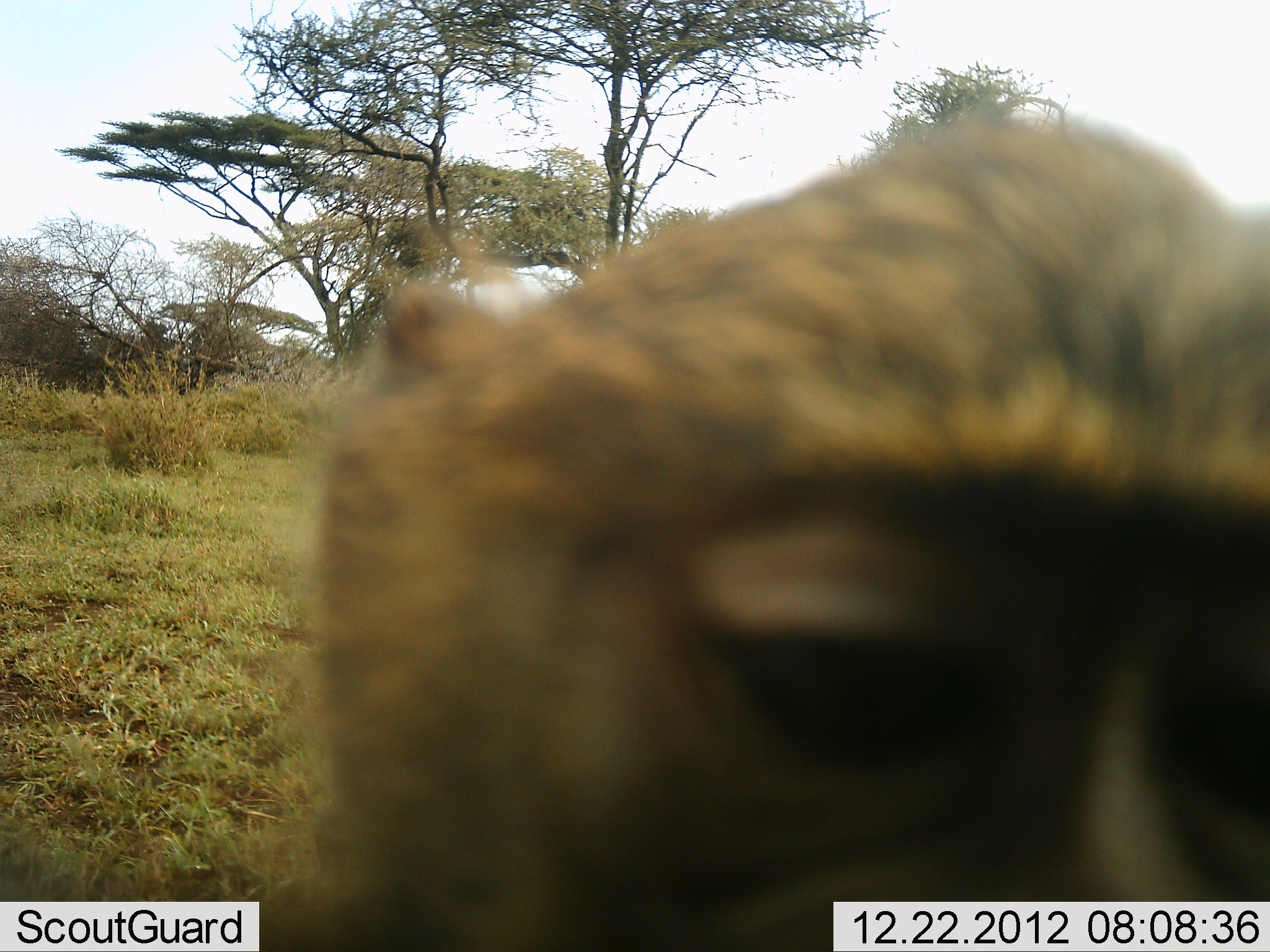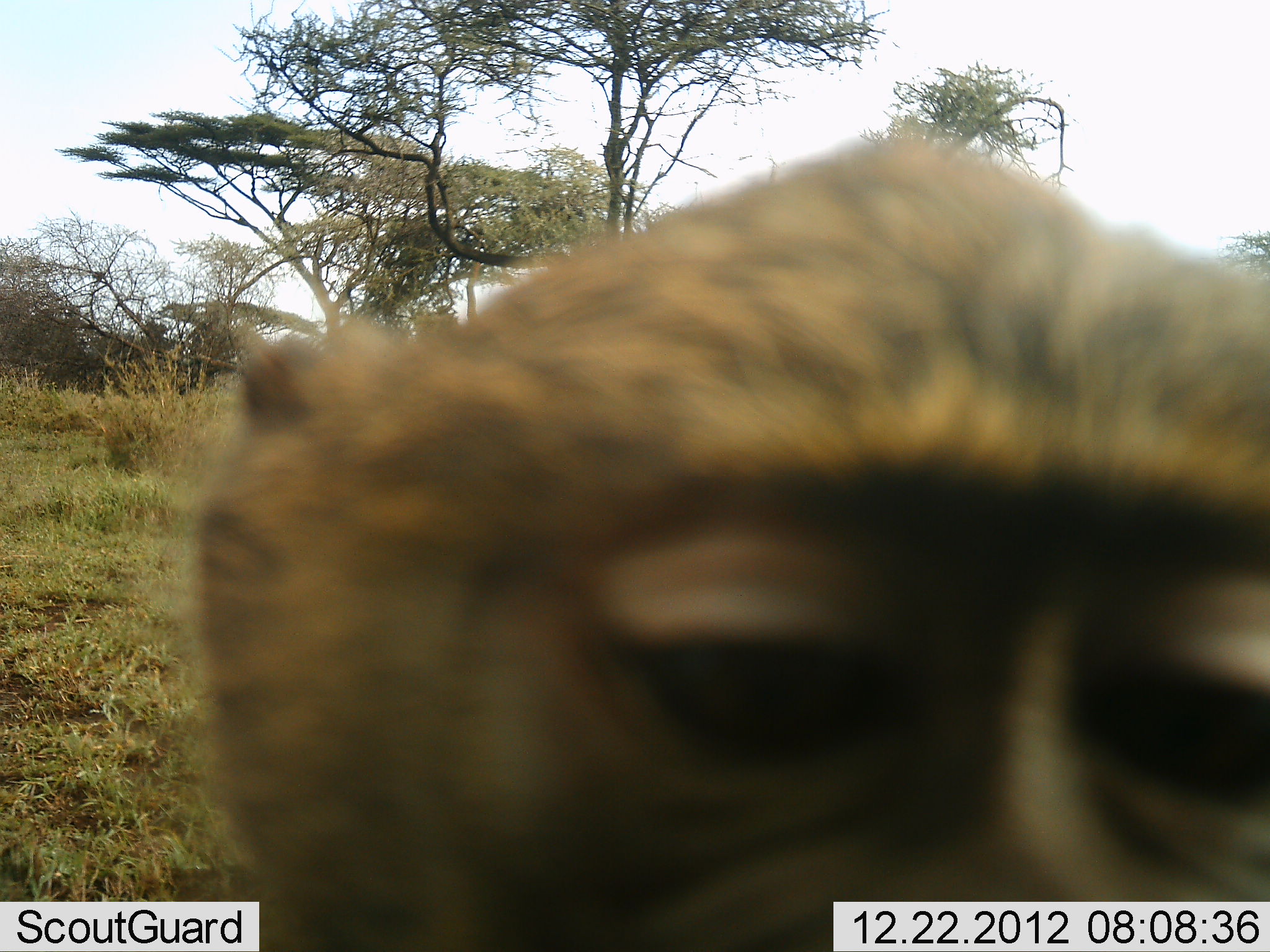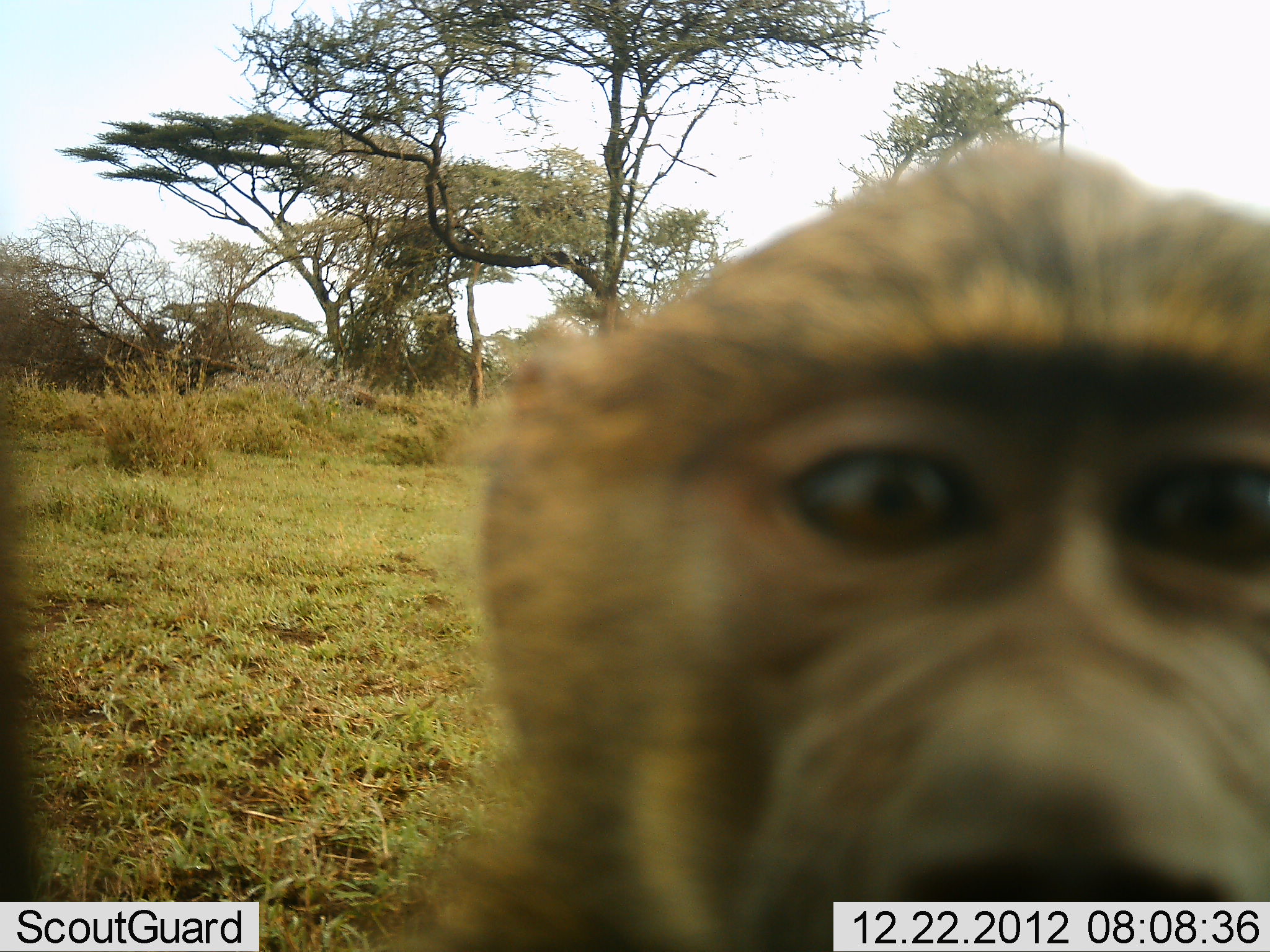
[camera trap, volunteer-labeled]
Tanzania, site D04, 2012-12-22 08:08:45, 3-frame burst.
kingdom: Animalia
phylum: Chordata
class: Mammalia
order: Primates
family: Cercopithecidae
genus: Papio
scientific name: Papio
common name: baboon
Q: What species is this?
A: Baboon (Papio).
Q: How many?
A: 1.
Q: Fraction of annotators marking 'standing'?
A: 52%.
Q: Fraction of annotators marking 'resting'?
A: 0%.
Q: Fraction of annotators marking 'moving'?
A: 7%.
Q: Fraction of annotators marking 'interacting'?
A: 45%.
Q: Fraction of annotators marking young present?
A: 3%.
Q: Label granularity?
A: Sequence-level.